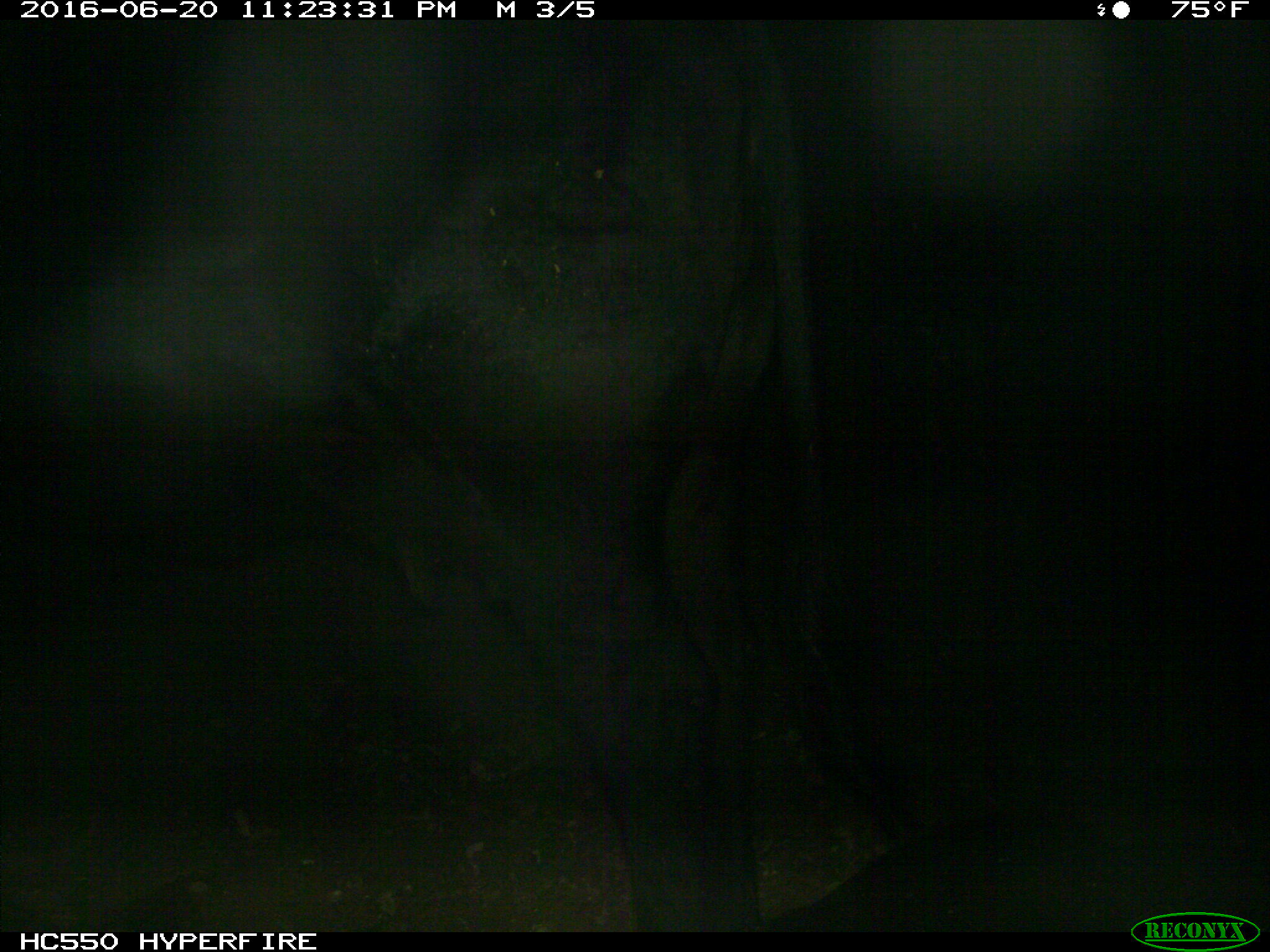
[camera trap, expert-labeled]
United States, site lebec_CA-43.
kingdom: Animalia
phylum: Chordata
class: Mammalia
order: Artiodactyla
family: Bovidae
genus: Bos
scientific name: Bos taurus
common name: domestic cow